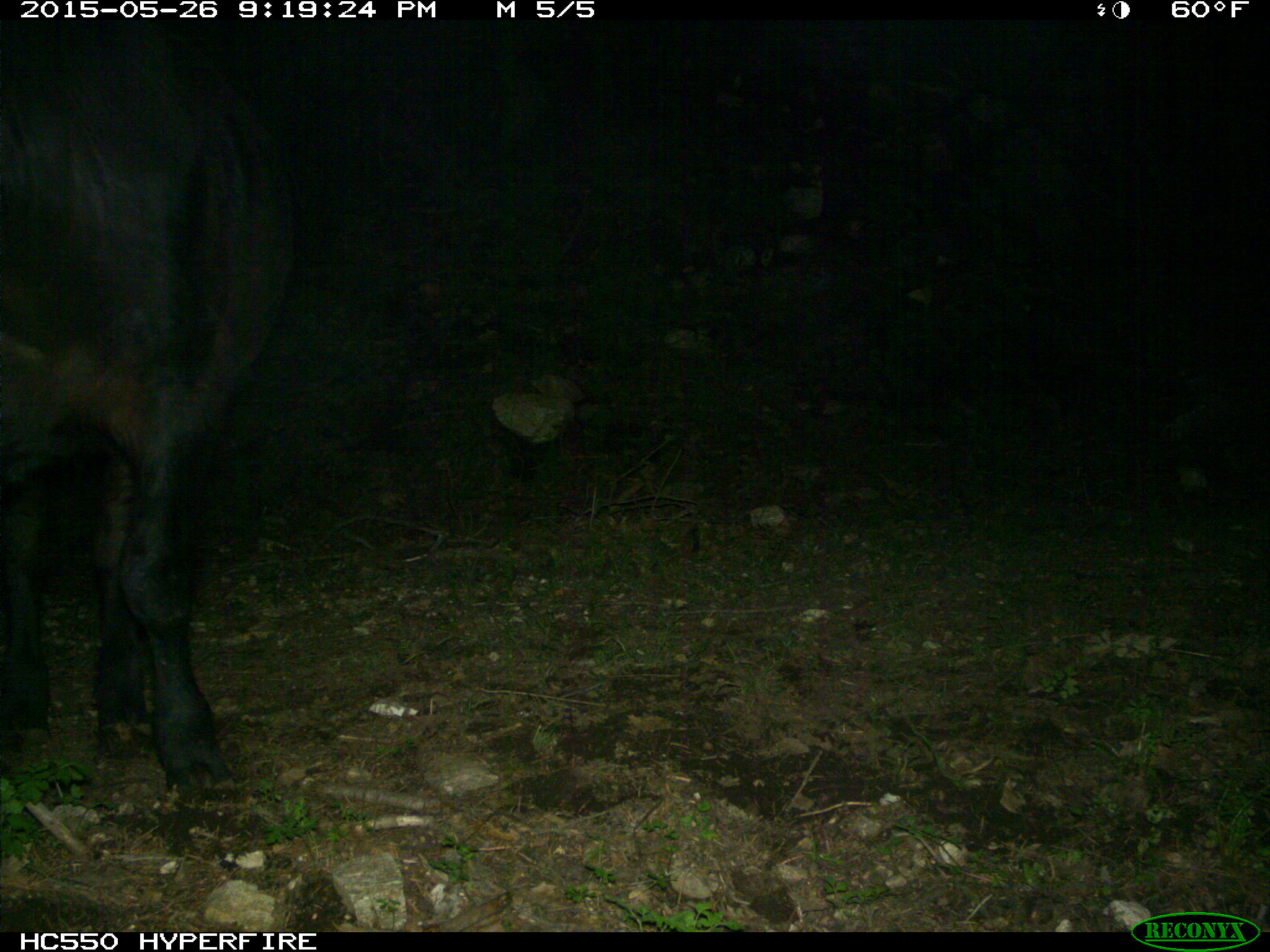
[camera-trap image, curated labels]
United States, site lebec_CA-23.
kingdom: Animalia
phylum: Chordata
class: Mammalia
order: Artiodactyla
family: Bovidae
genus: Bos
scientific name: Bos taurus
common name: domestic cow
Bos taurus (domestic cow).